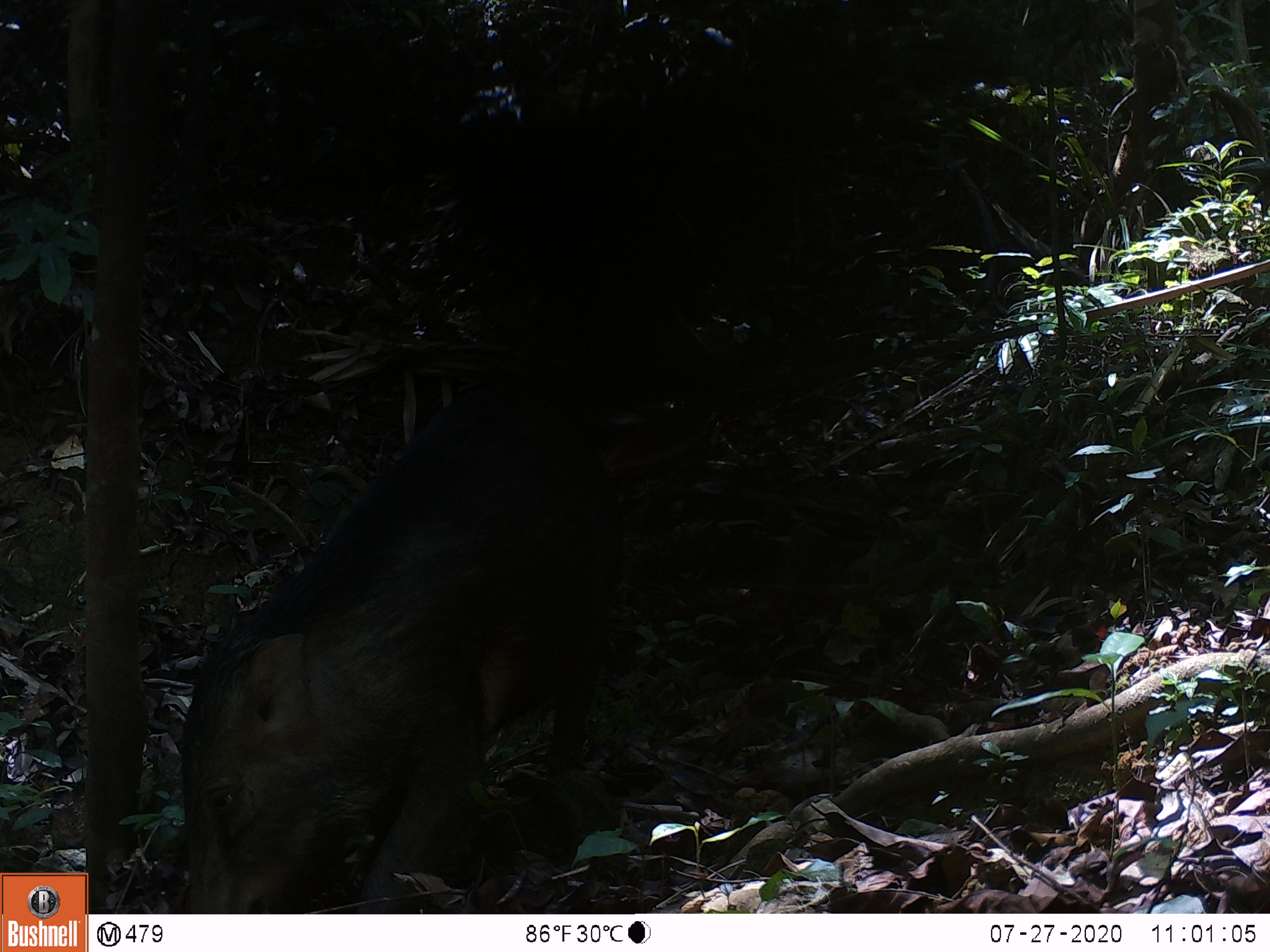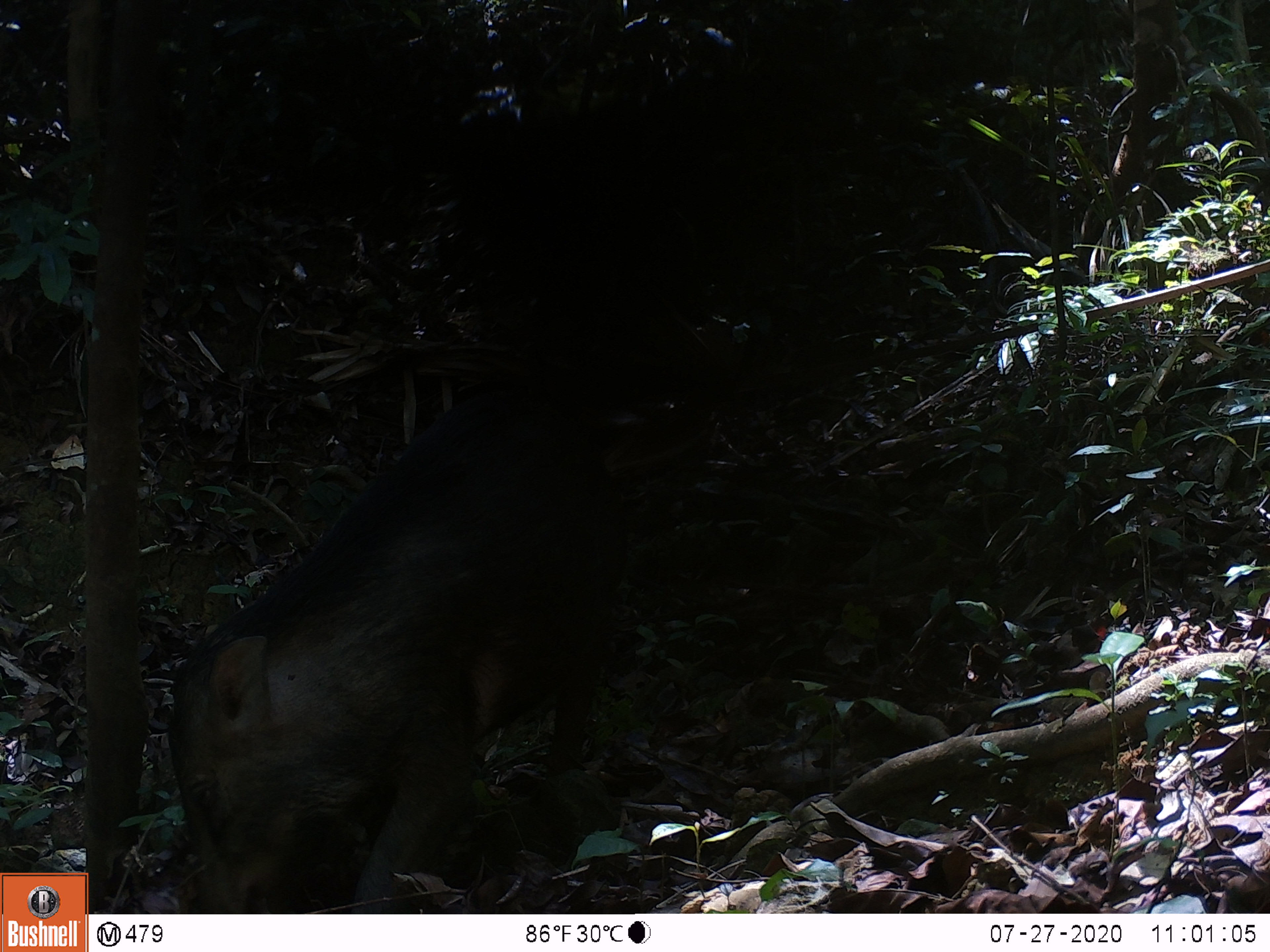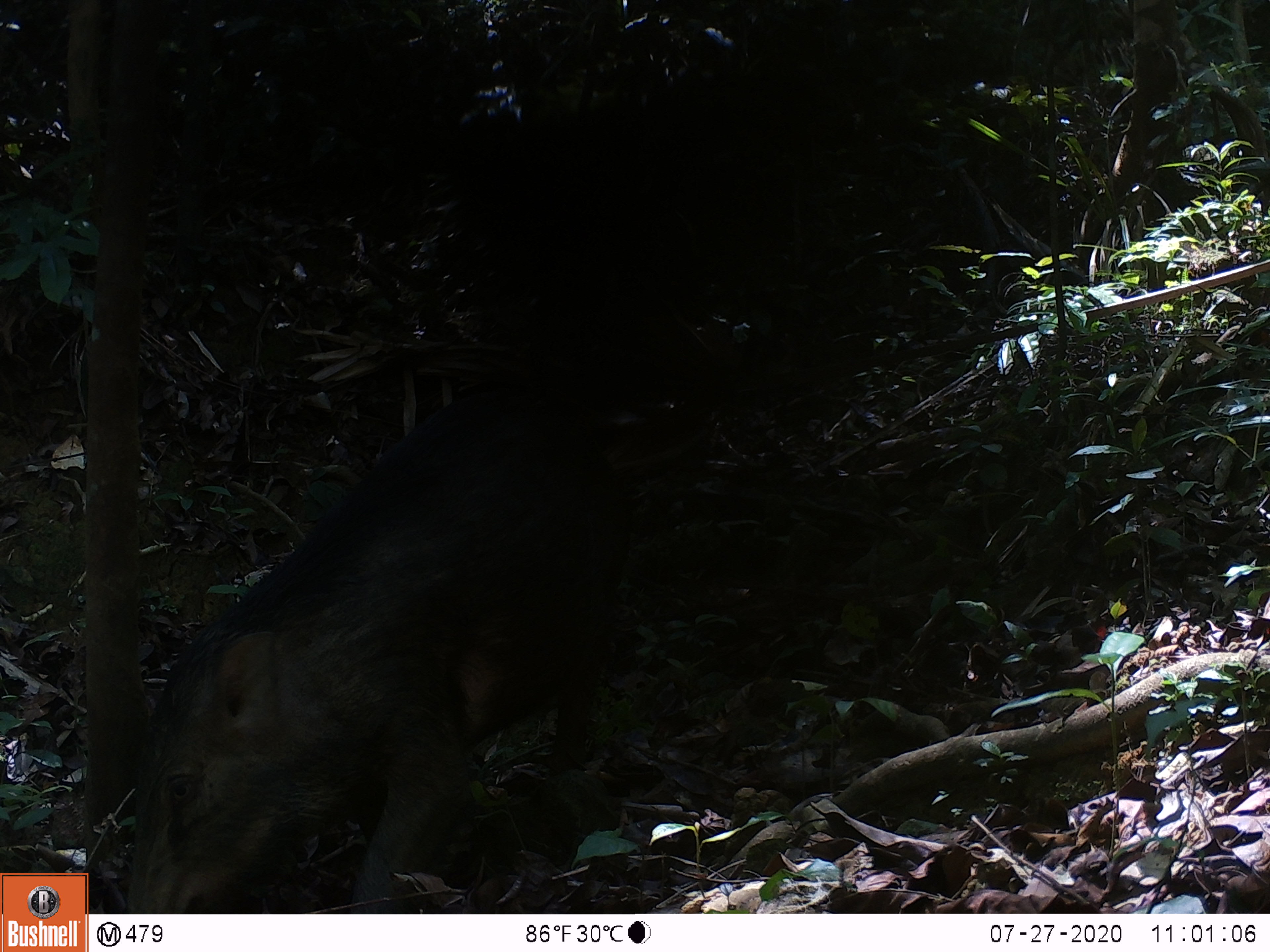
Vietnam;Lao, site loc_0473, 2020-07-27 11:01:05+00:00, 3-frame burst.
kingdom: Animalia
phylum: Chordata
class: Mammalia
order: Artiodactyla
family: Suidae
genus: Sus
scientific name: Sus scrofa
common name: eurasian wild pig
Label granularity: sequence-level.